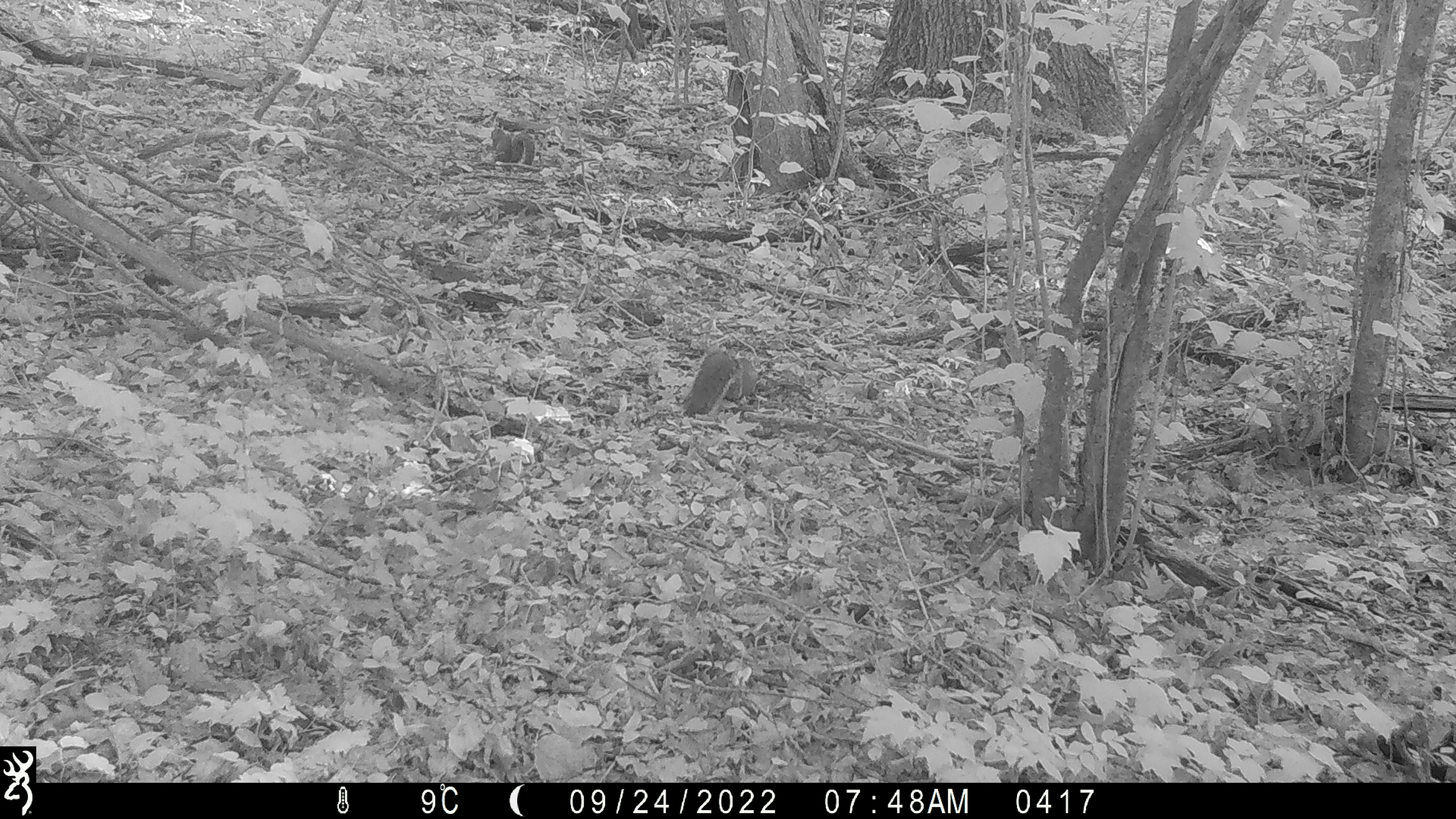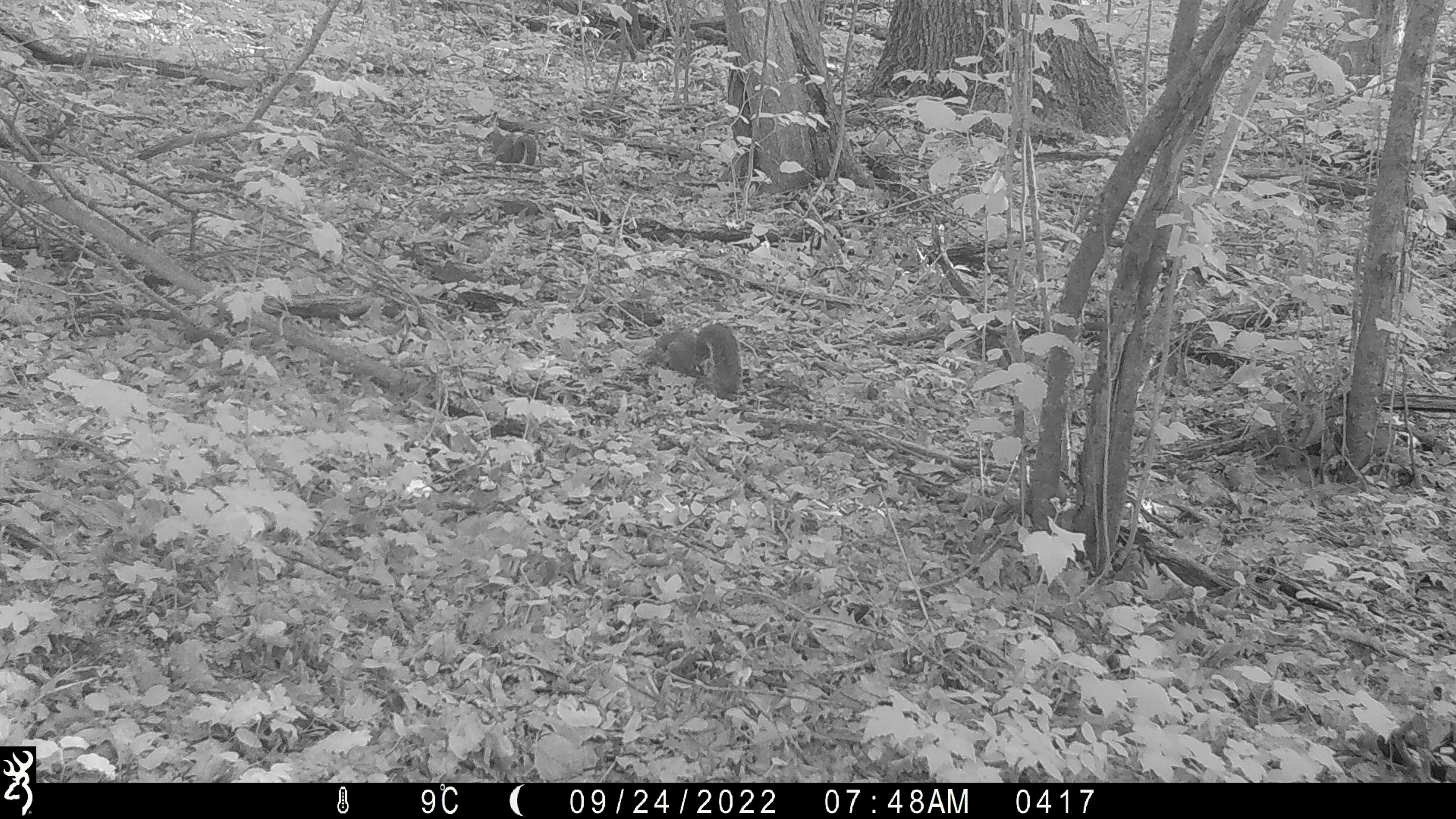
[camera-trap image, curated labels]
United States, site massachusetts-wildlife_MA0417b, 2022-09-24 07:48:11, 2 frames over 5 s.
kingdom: Animalia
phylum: Chordata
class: Mammalia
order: Rodentia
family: Sciuridae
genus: Sciurus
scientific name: Sciurus carolinensis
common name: gray squirrel